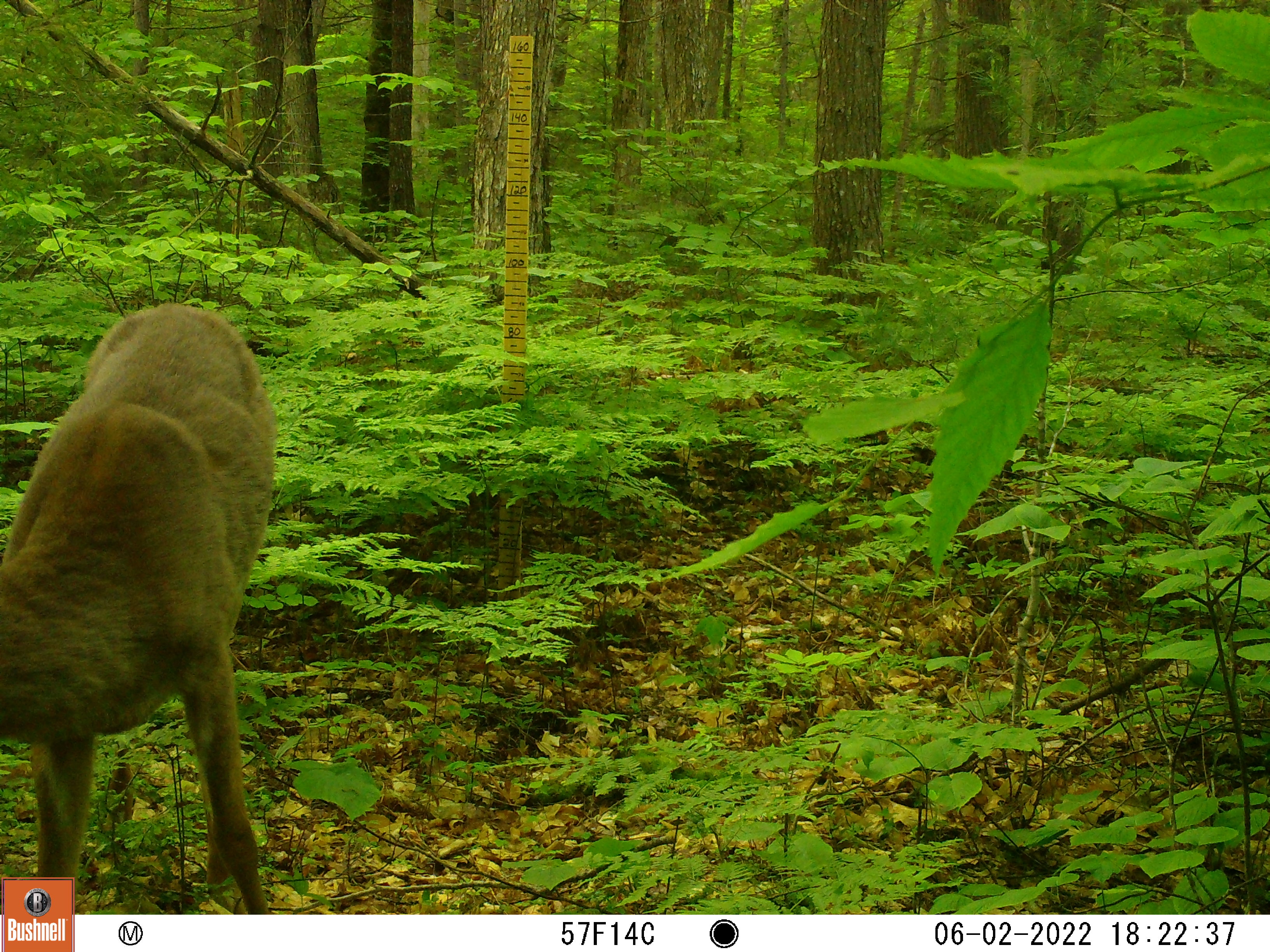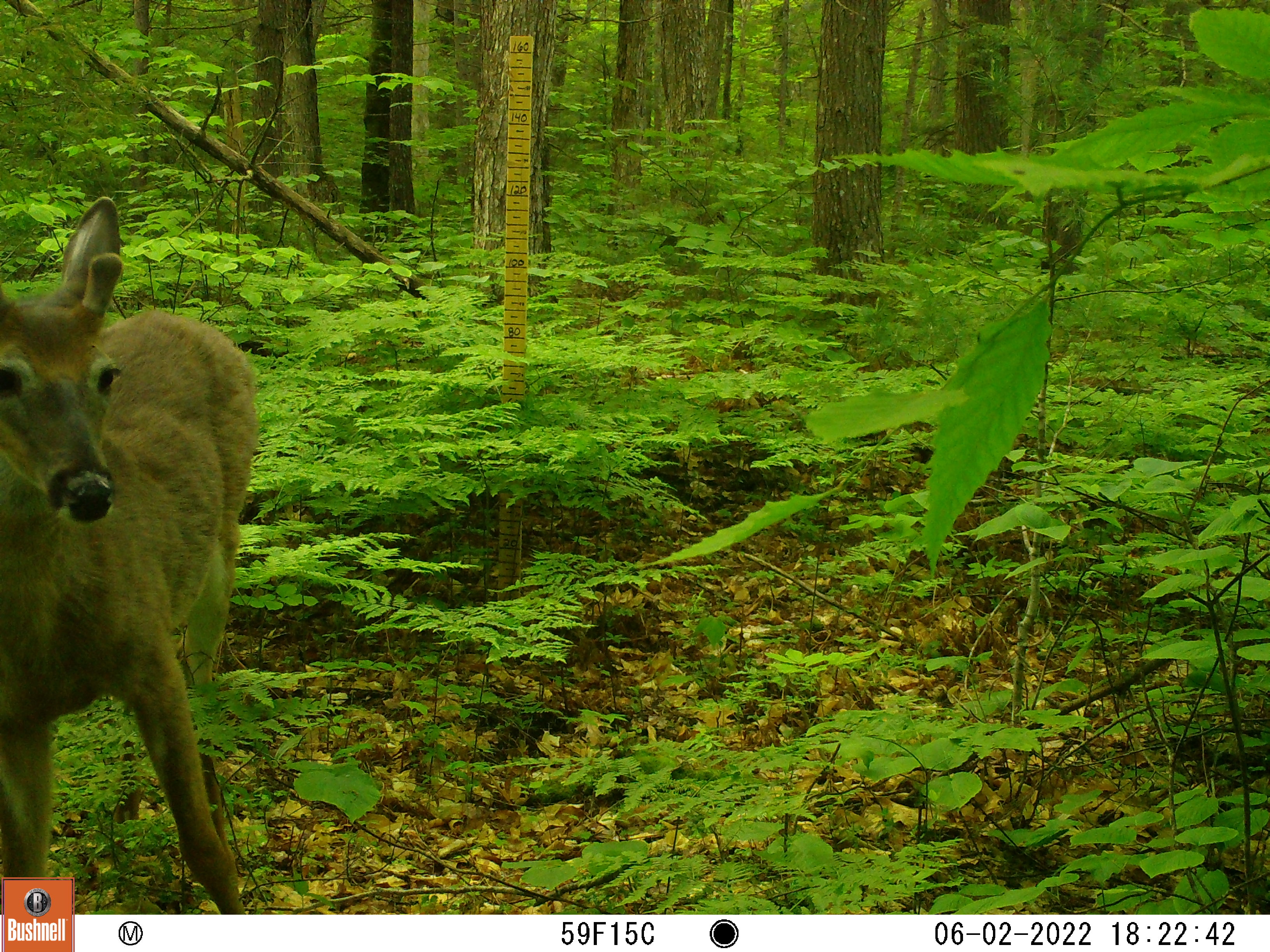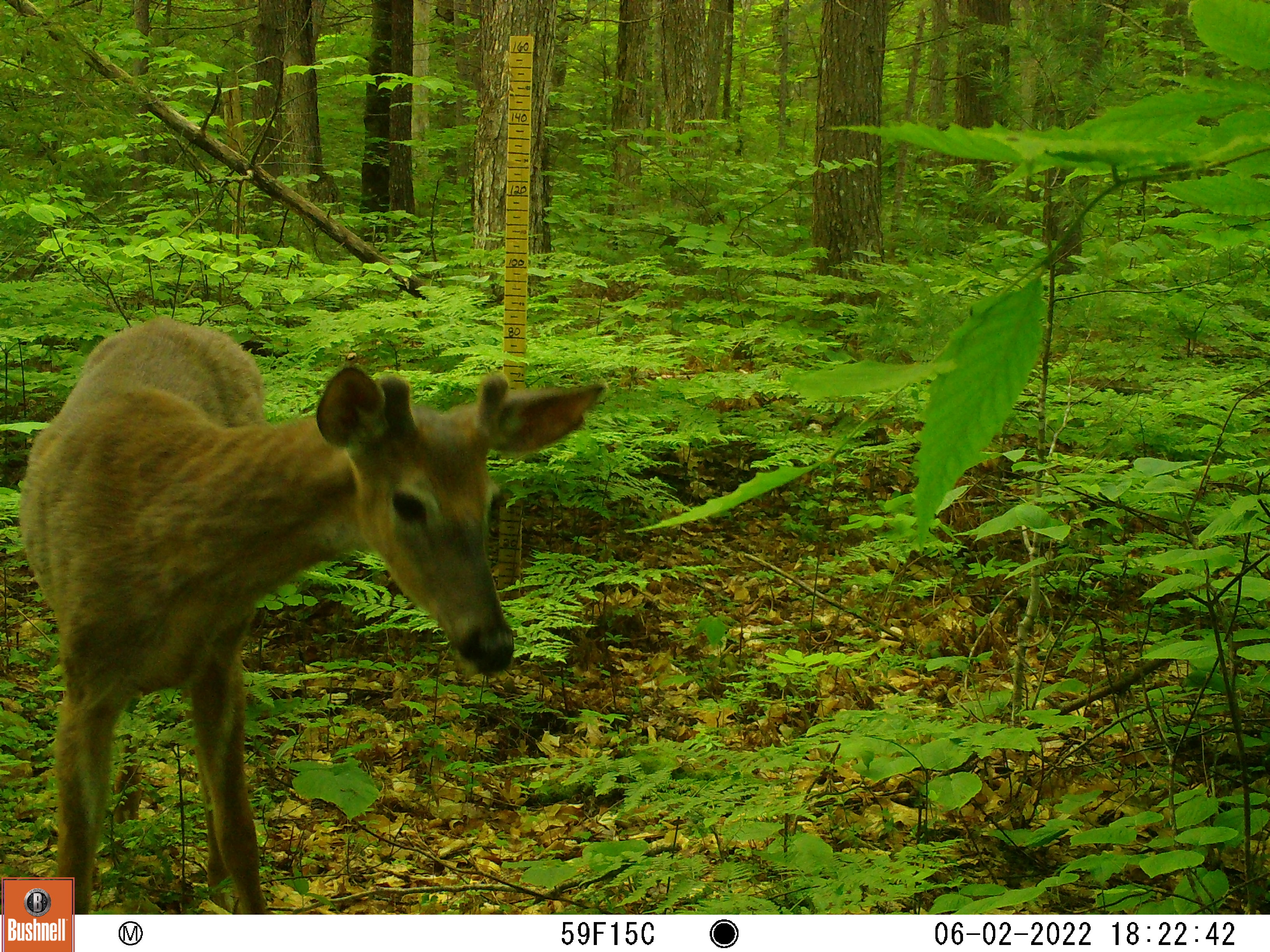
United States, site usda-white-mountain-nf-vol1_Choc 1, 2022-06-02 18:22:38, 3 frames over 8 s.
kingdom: Animalia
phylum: Chordata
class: Mammalia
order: Artiodactyla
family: Cervidae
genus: Odocoileus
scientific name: Odocoileus virginianus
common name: white-tailed deer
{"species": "white-tailed deer (Odocoileus virginianus)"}